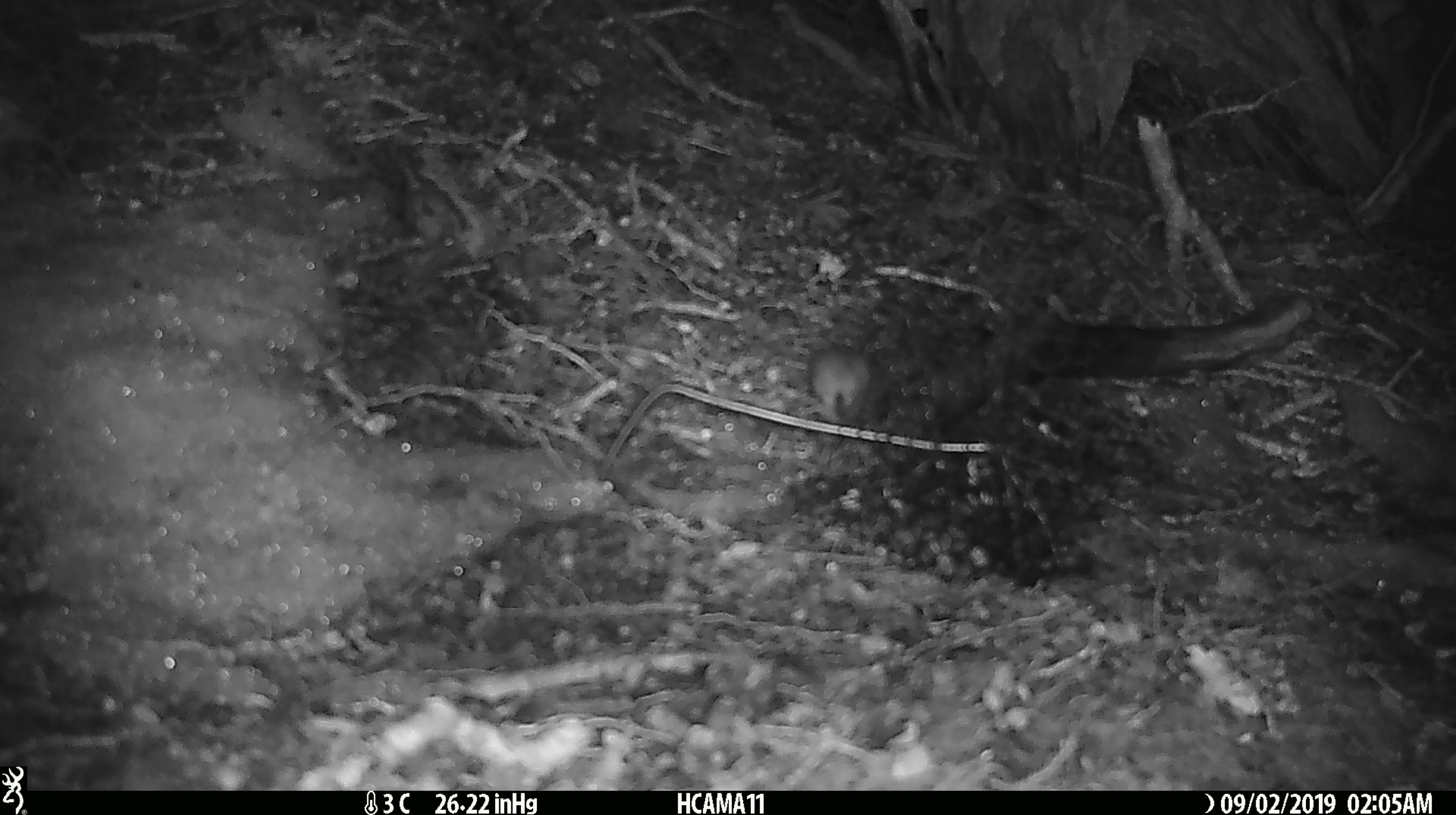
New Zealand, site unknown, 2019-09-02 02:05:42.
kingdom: Animalia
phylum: Chordata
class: Mammalia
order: Rodentia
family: Muridae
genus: Mus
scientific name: Mus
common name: mouse